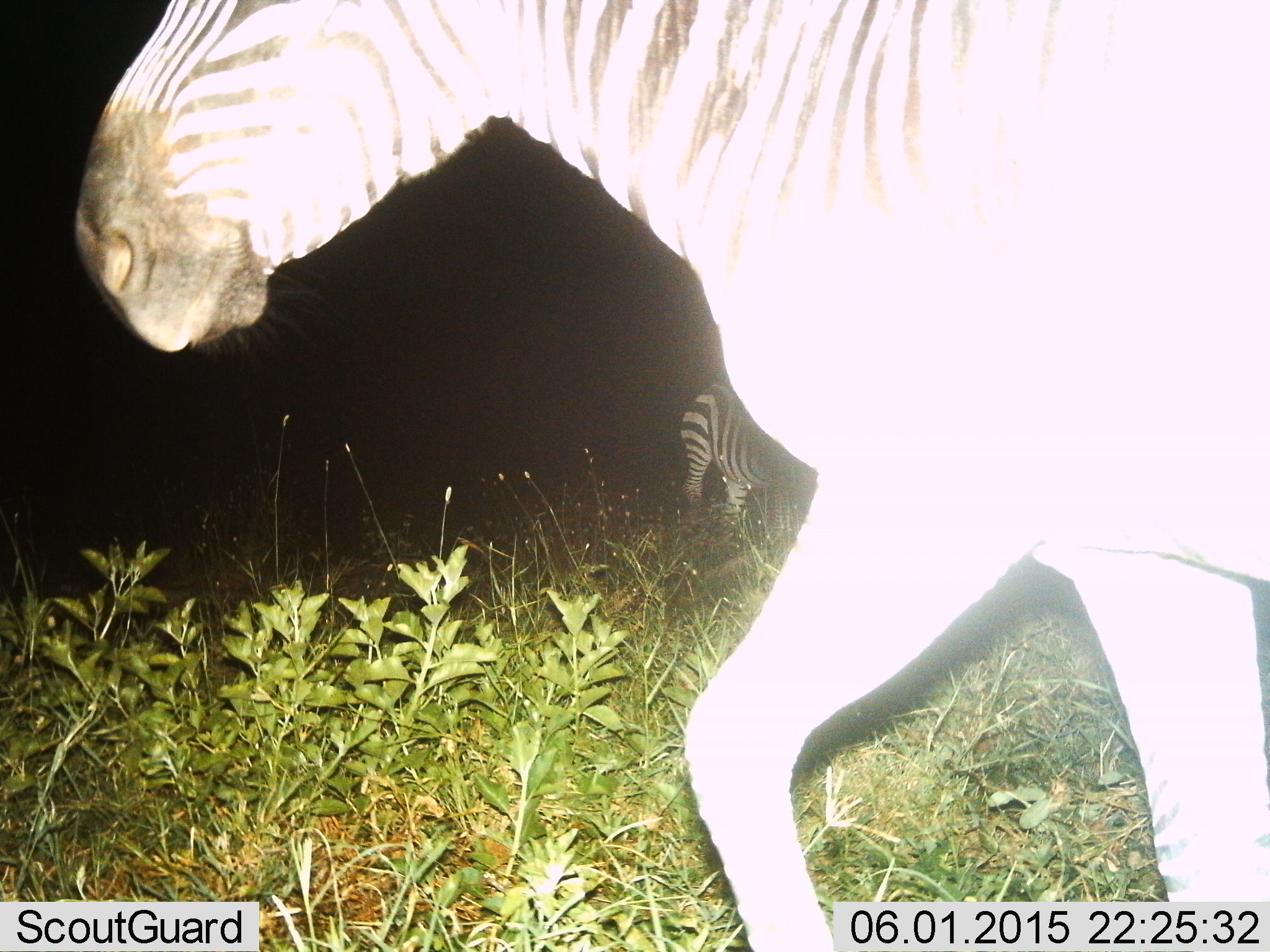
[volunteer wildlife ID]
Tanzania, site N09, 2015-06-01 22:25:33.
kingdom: Animalia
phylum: Chordata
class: Mammalia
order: Perissodactyla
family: Equidae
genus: Equus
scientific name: Equus quagga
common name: plains zebra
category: zebra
Zebra (plains zebra) (Equus quagga), count 2. Behavior (volunteer vote fractions): standing 50%, resting 0%, moving 90%, interacting 0%. Young present (vote fraction): 0%. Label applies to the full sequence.